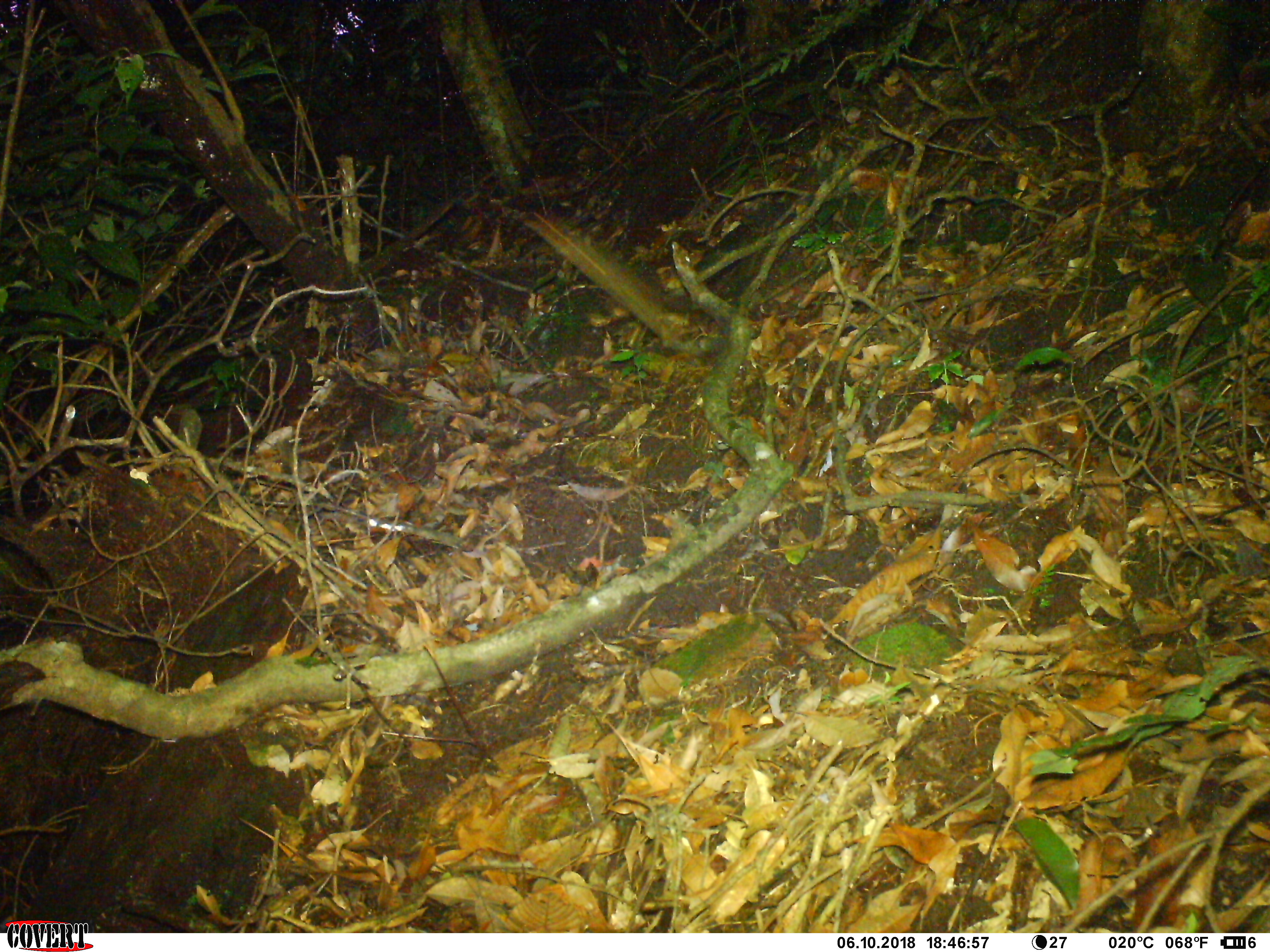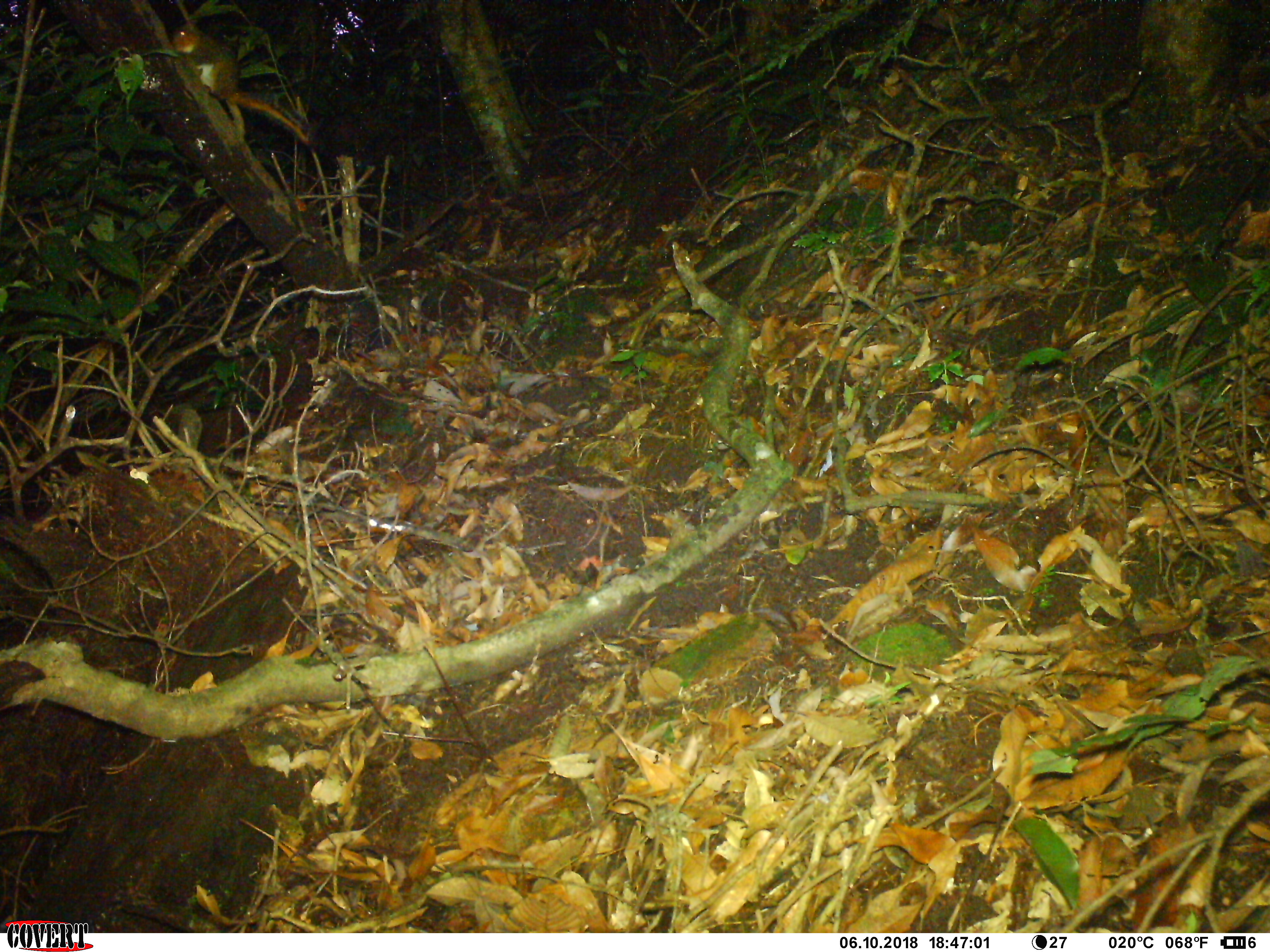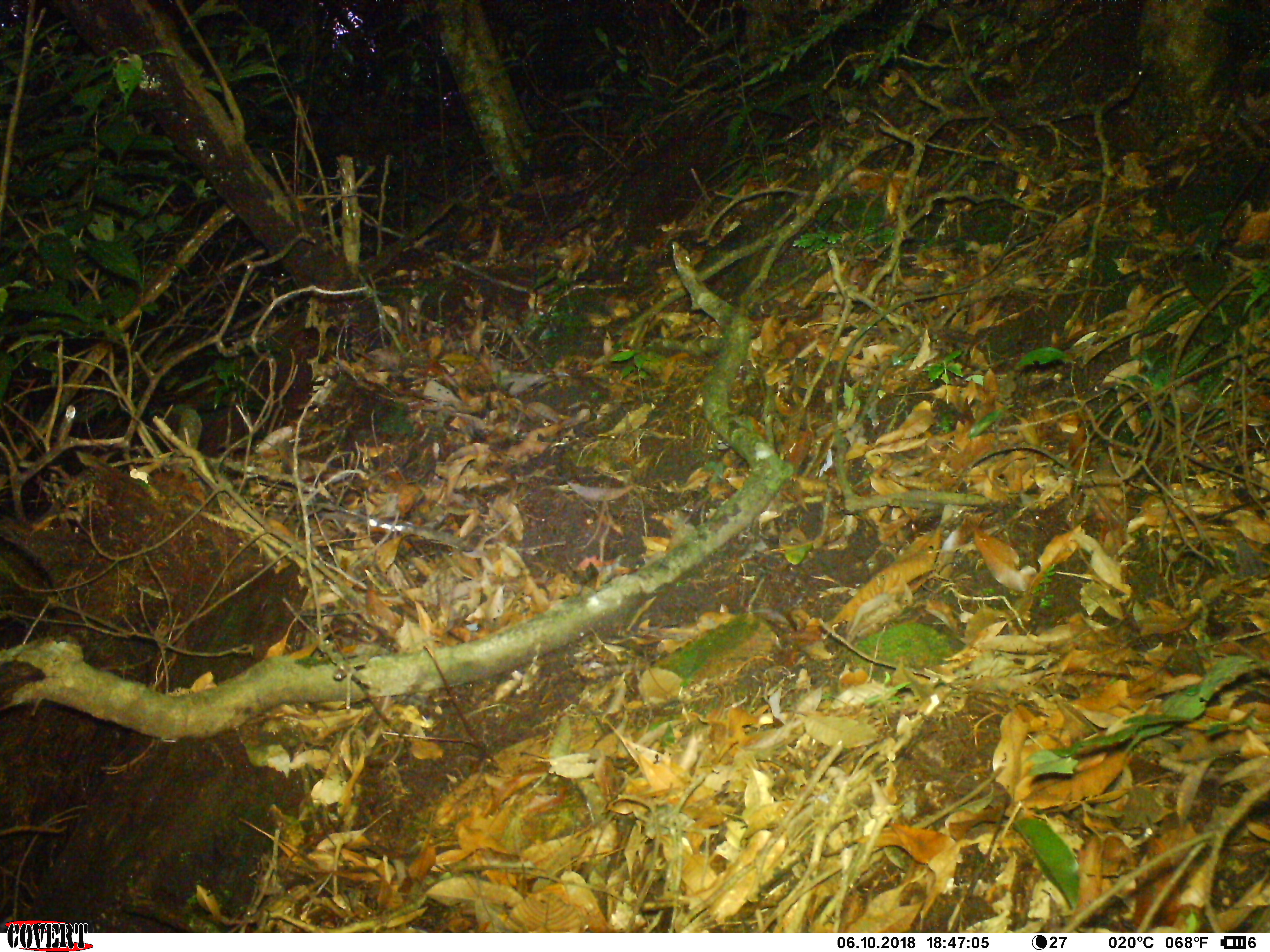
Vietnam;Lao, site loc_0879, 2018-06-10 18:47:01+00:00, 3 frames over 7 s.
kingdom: Animalia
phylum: Chordata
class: Mammalia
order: Rodentia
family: Sciuridae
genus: Dremomys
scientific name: Dremomys rufigenis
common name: red-cheeked squirrel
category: red cheeked squirrel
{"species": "red cheeked squirrel (red-cheeked squirrel) (Dremomys rufigenis)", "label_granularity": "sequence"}